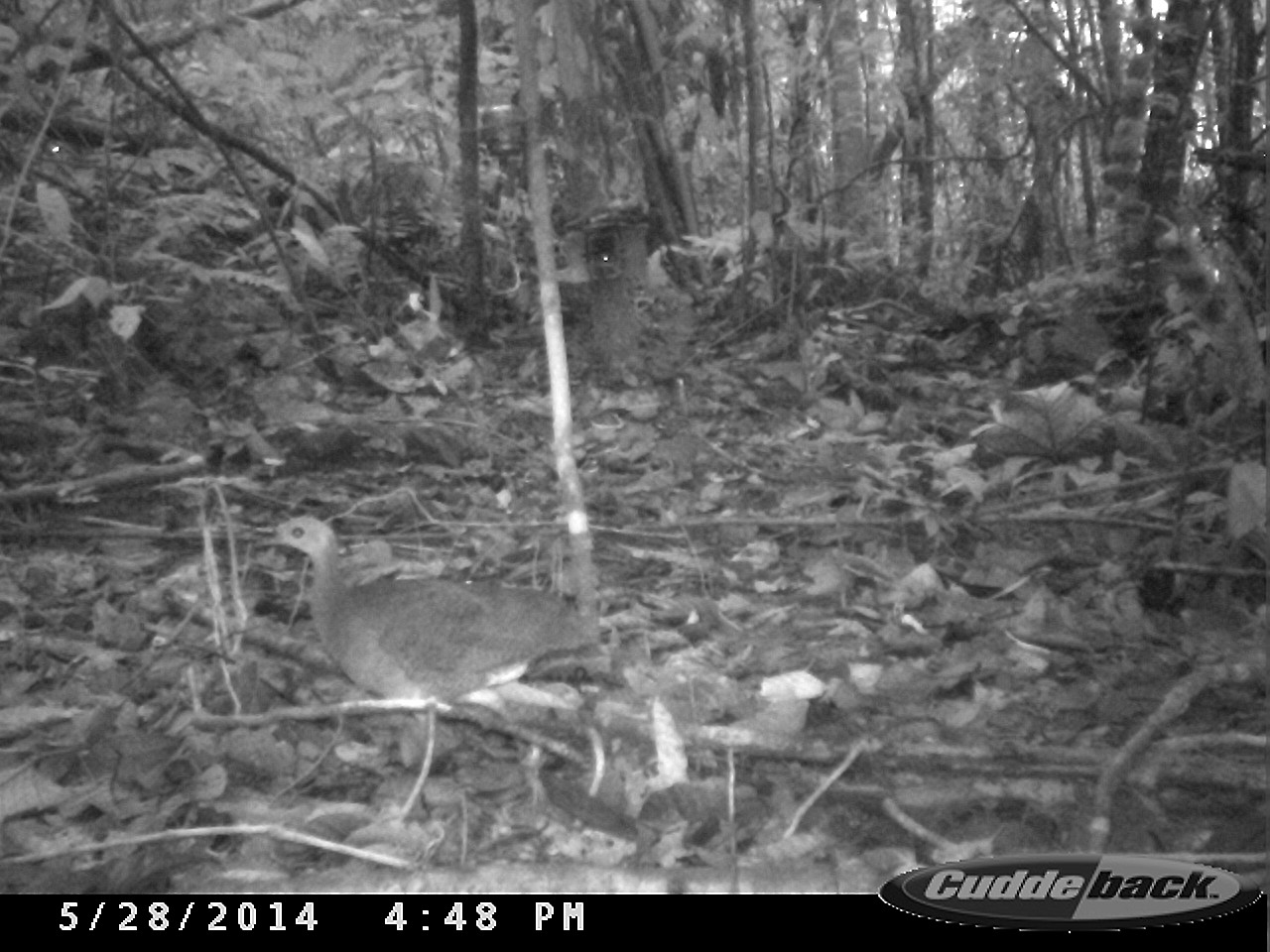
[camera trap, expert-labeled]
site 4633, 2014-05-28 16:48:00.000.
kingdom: Animalia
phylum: Chordata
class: Aves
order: Tinamiformes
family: Tinamidae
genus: Tinamus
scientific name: Tinamus major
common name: great tinamou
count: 1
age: adult